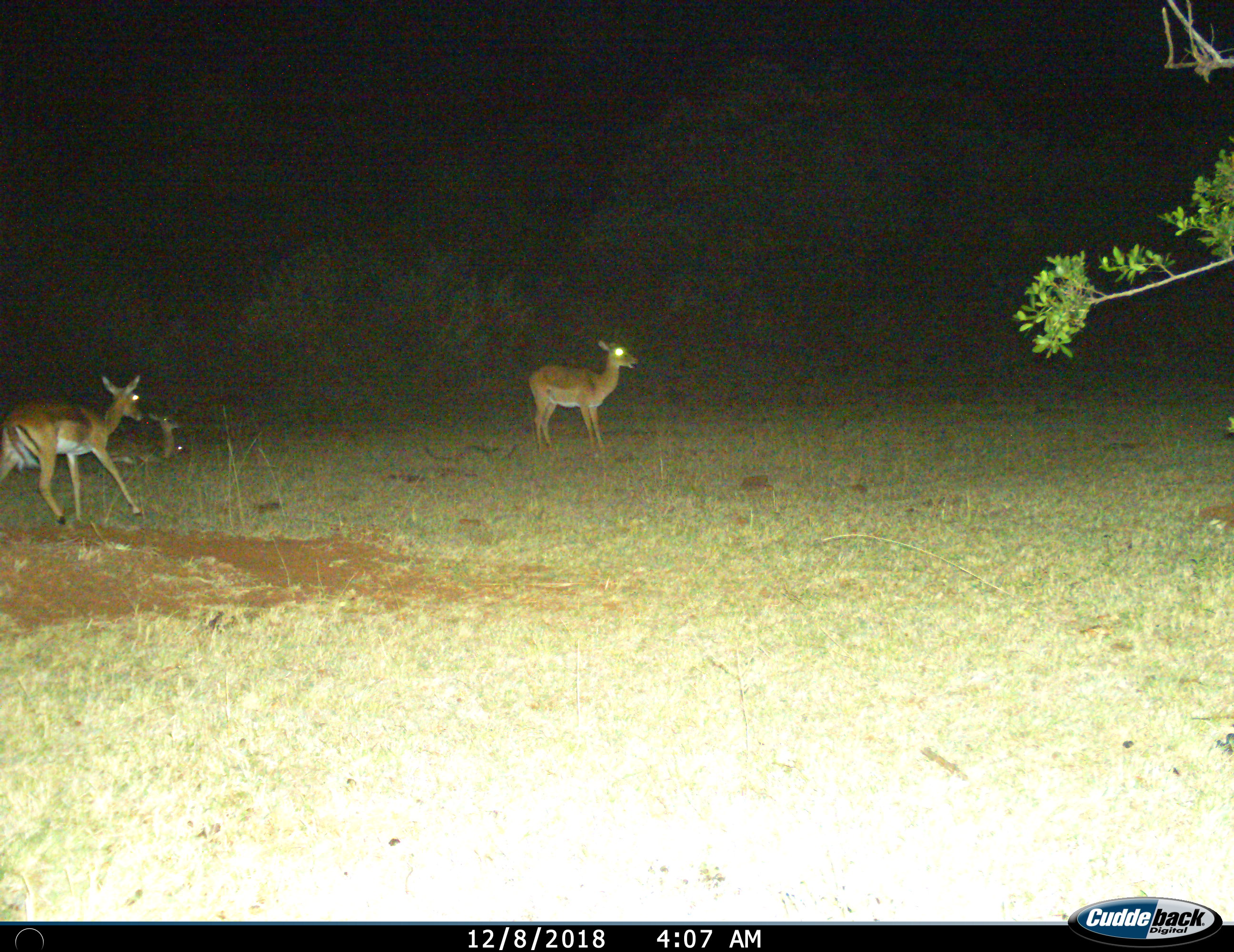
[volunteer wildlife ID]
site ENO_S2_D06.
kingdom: Animalia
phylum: Chordata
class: Mammalia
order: Artiodactyla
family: Bovidae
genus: Aepyceros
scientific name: Aepyceros melampus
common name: impala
Impala (Aepyceros melampus), count 3. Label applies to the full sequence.